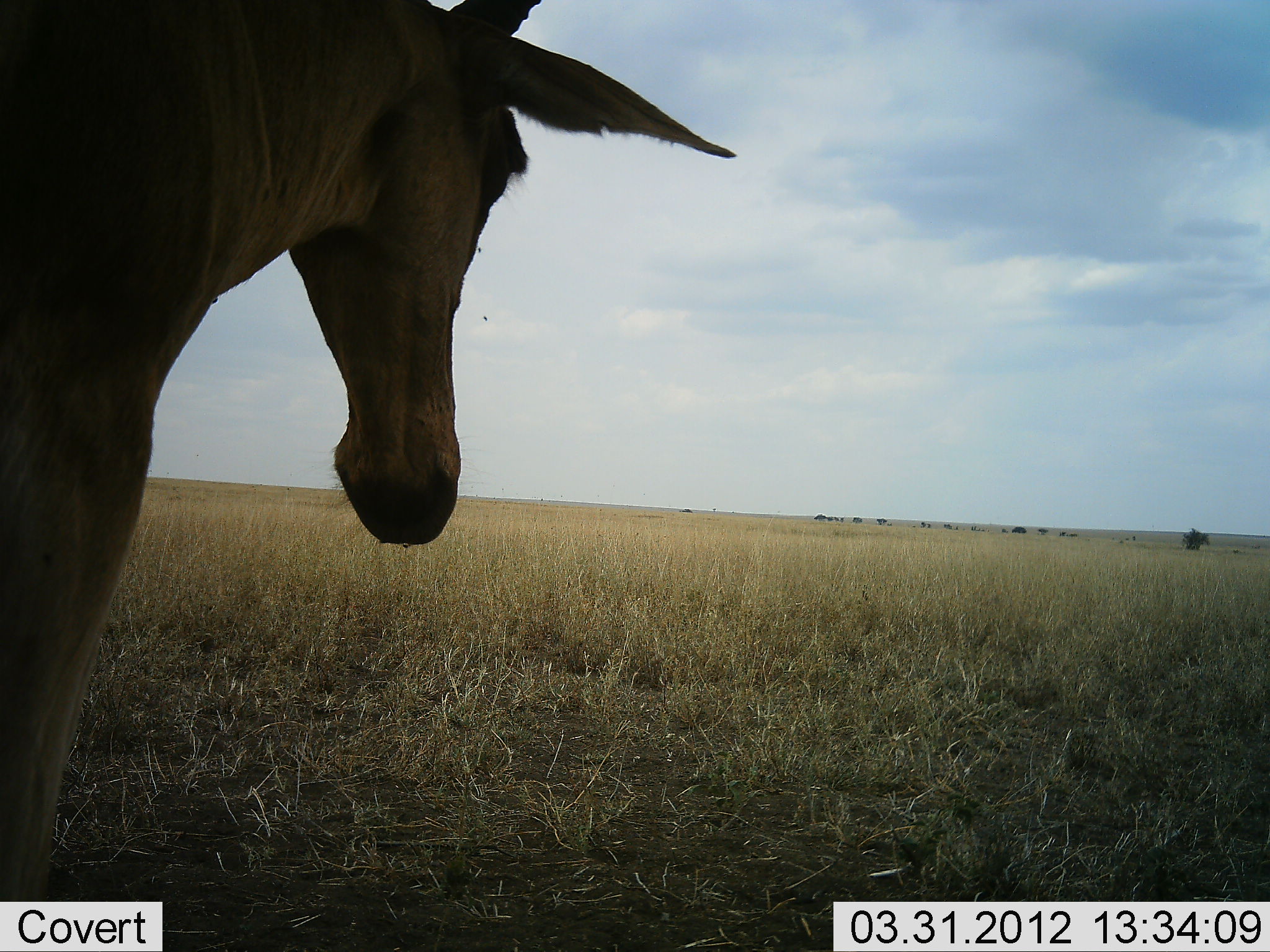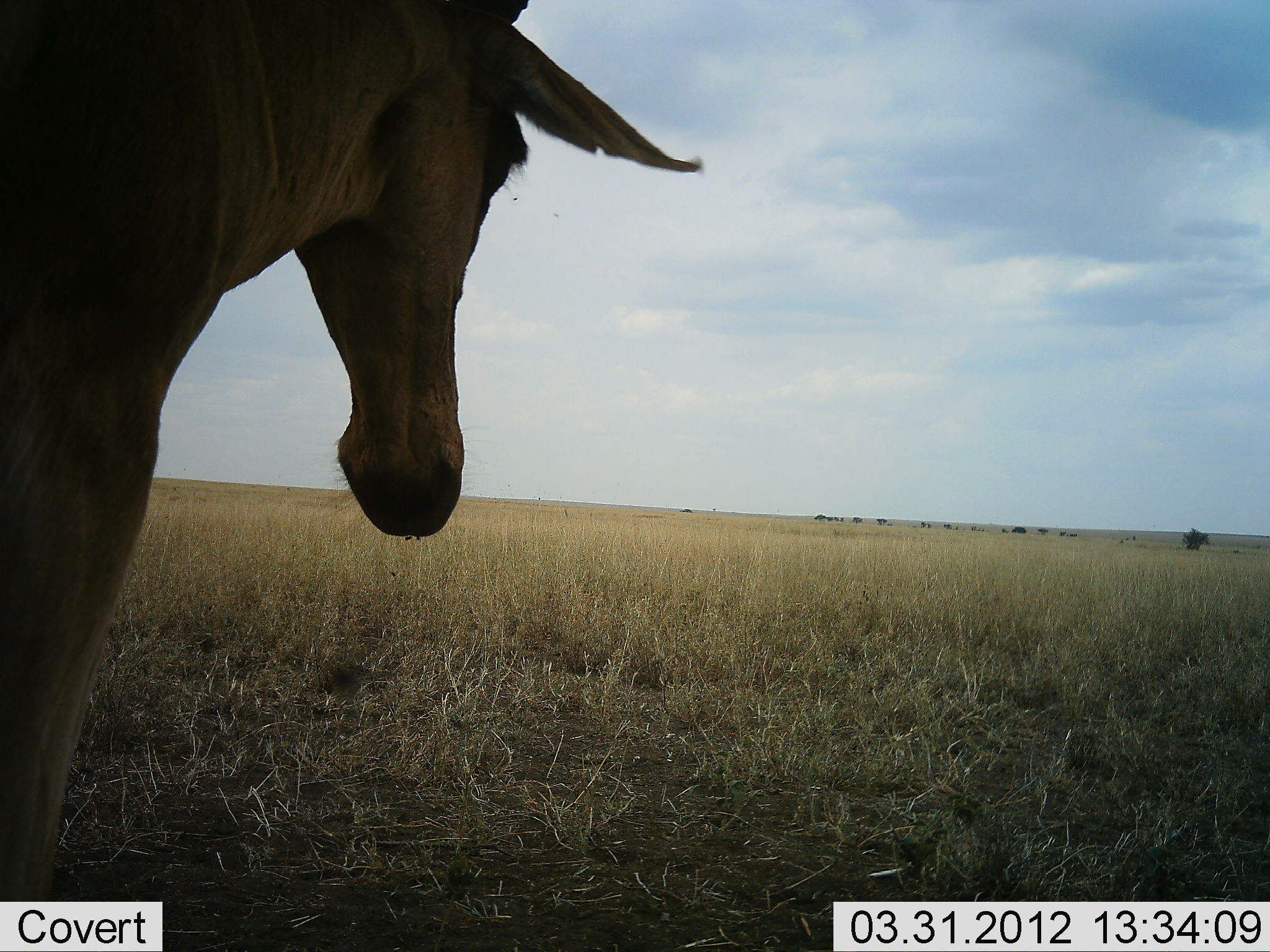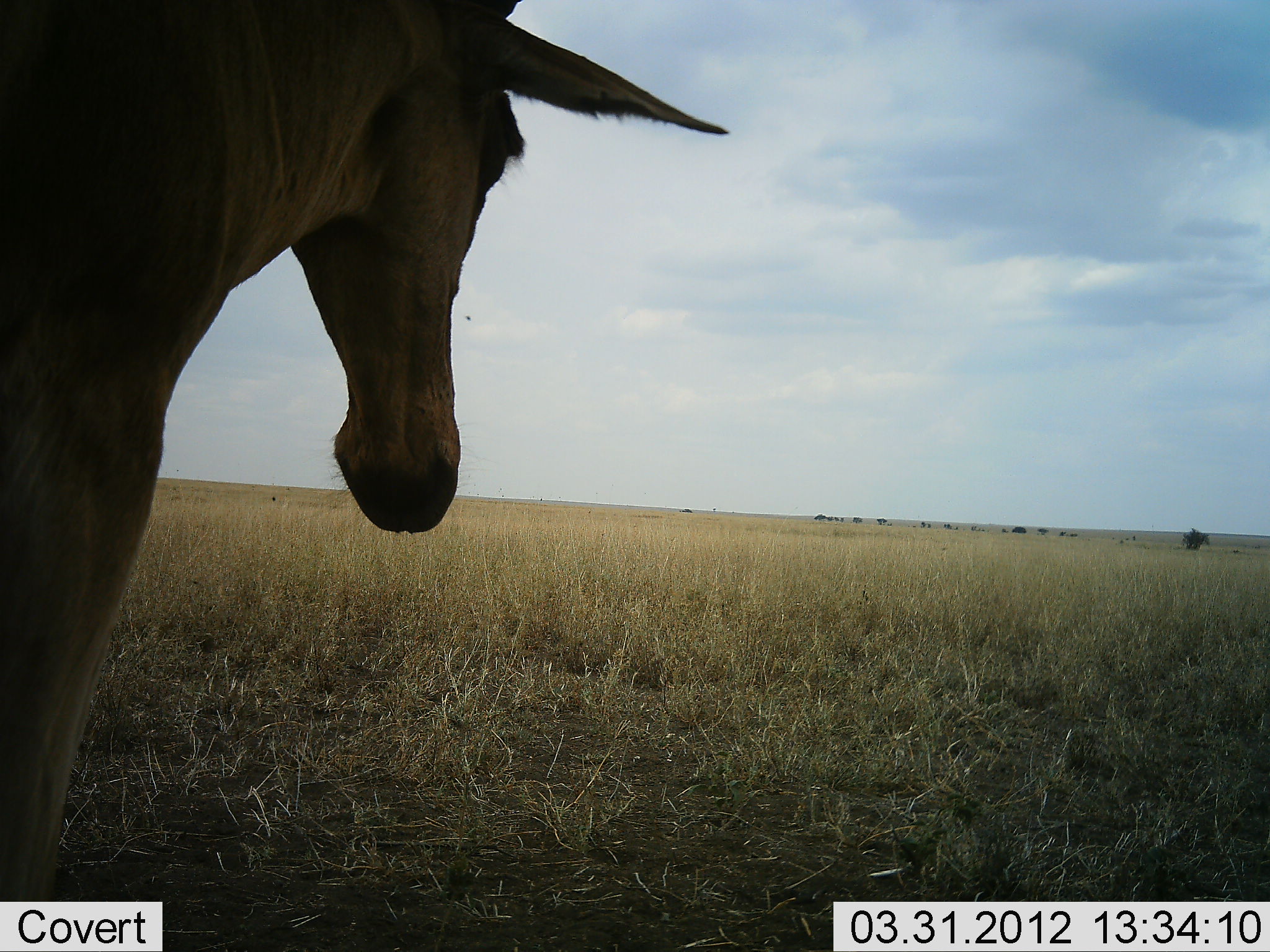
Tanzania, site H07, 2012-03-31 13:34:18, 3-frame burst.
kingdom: Animalia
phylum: Chordata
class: Mammalia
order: Artiodactyla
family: Bovidae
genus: Alcelaphus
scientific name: Alcelaphus buselaphus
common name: hartebeest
Hartebeest (Alcelaphus buselaphus), count 1. Behavior (volunteer vote fractions): standing 100%, resting 8%, moving 8%, interacting 0%. Young present (vote fraction): 0%. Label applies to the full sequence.